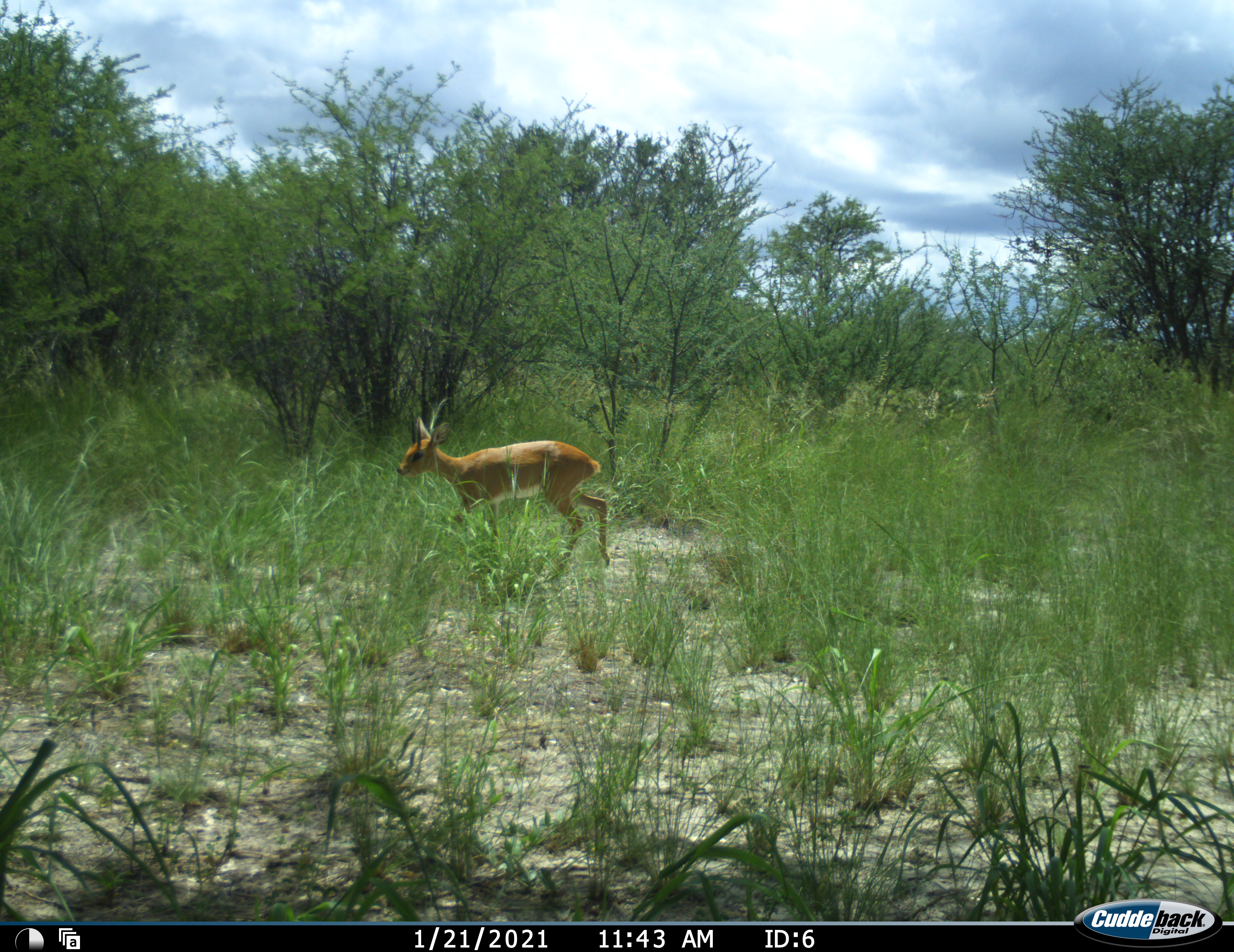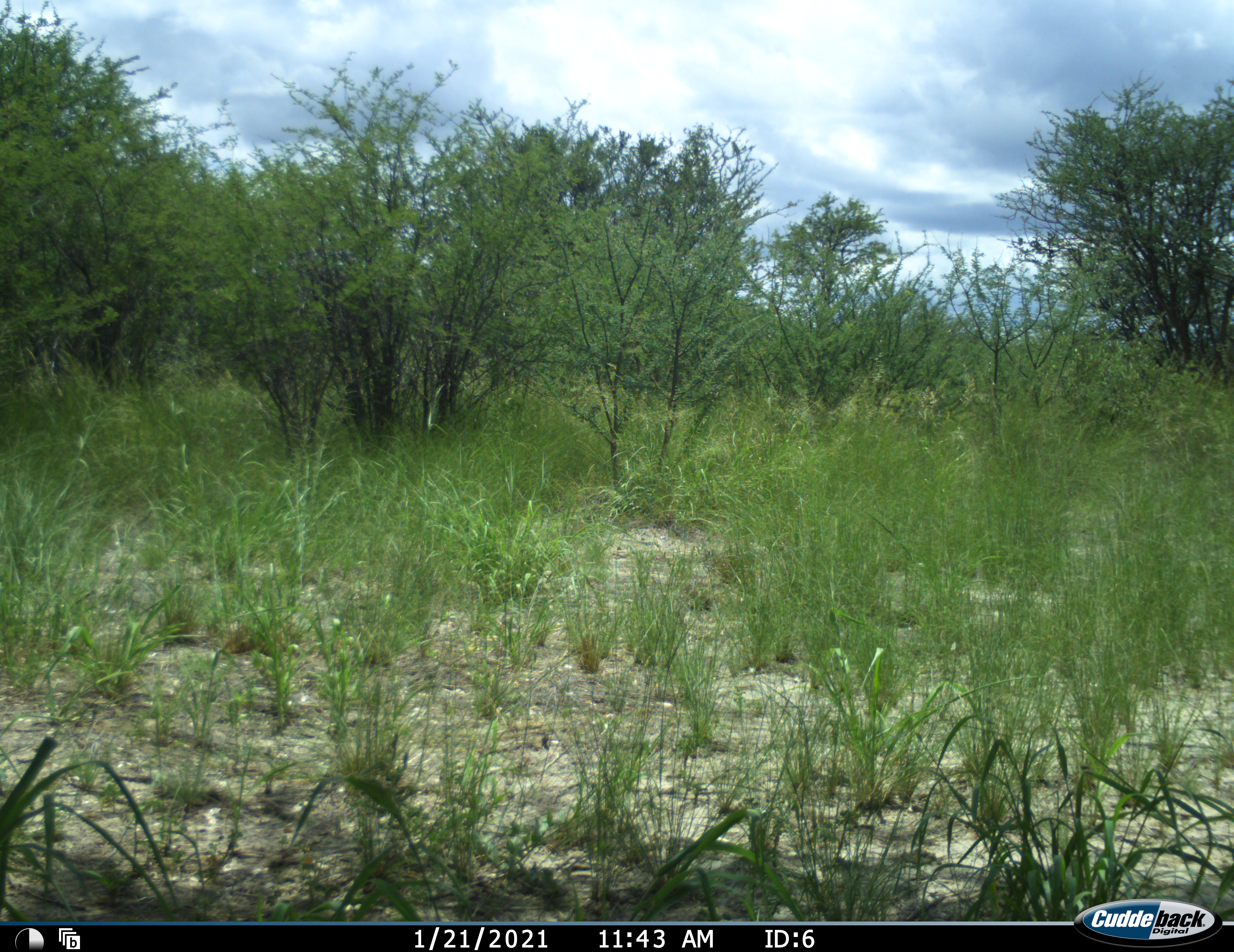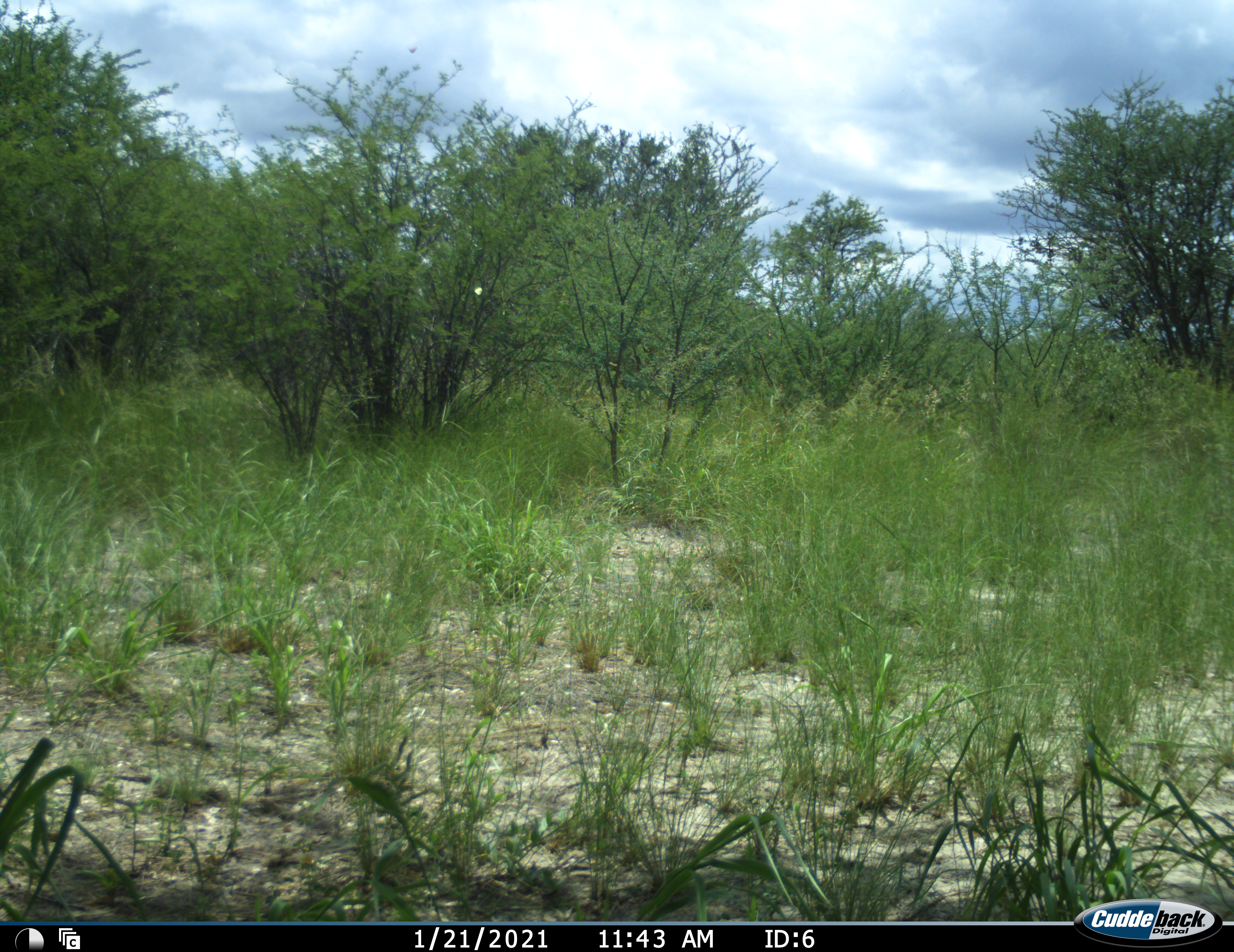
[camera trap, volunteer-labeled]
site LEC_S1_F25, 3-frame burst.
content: unidentified animal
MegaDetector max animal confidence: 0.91